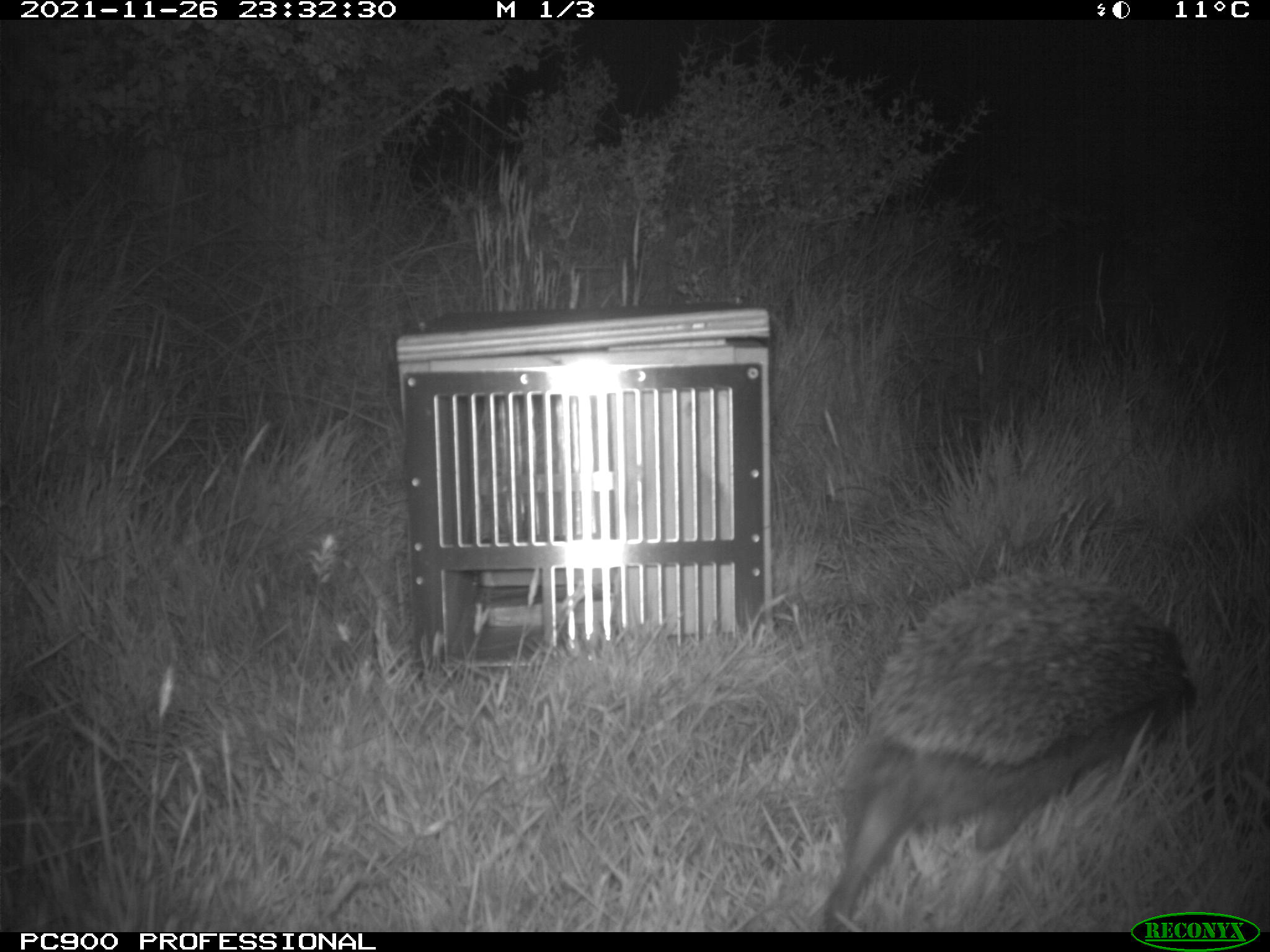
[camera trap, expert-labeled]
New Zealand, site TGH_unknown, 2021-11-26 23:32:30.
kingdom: Animalia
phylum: Chordata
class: Mammalia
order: Eulipotyphla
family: Erinaceidae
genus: Erinaceus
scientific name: Erinaceus europaeus europaeus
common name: european hedgehog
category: hedgehog